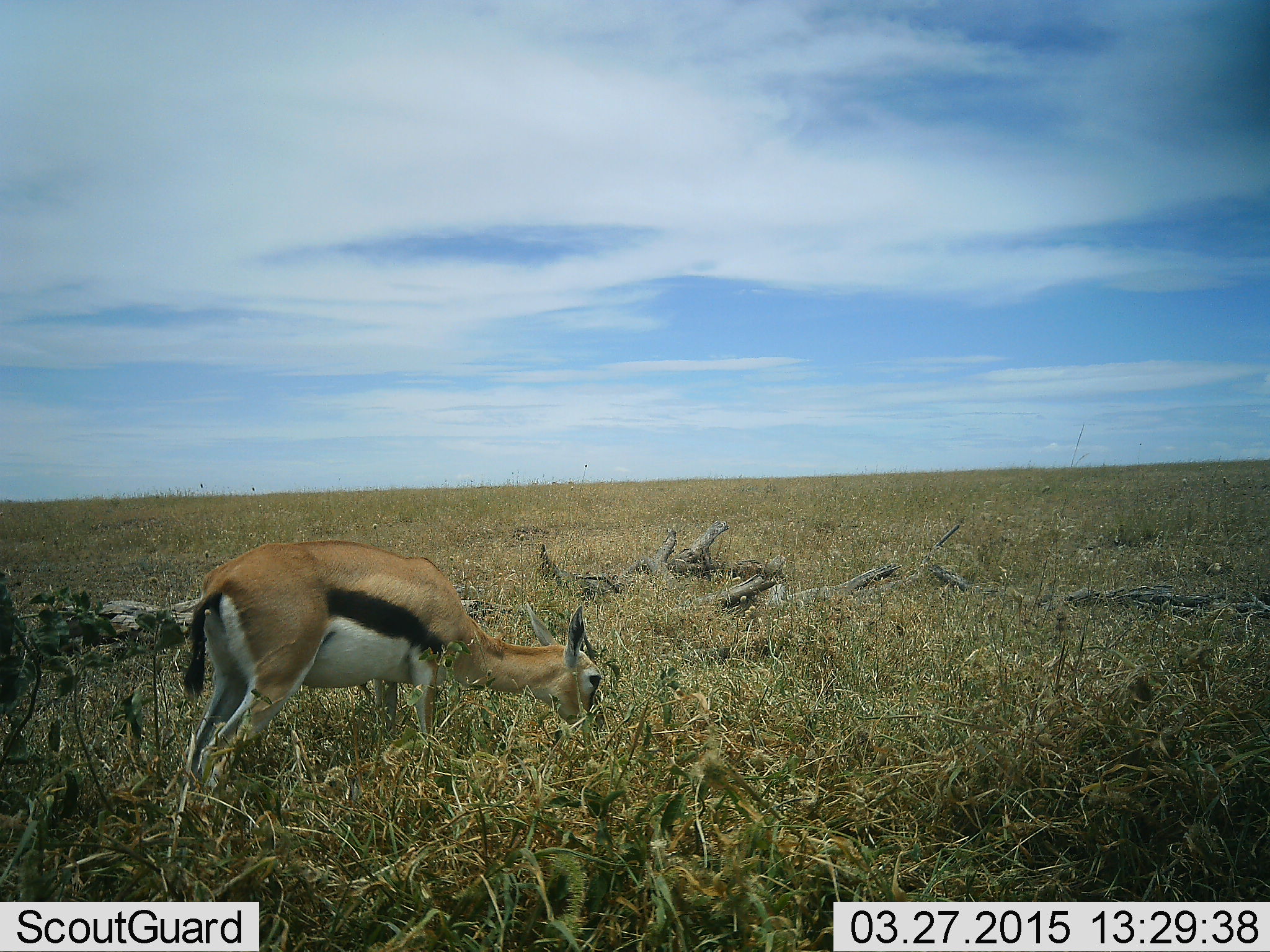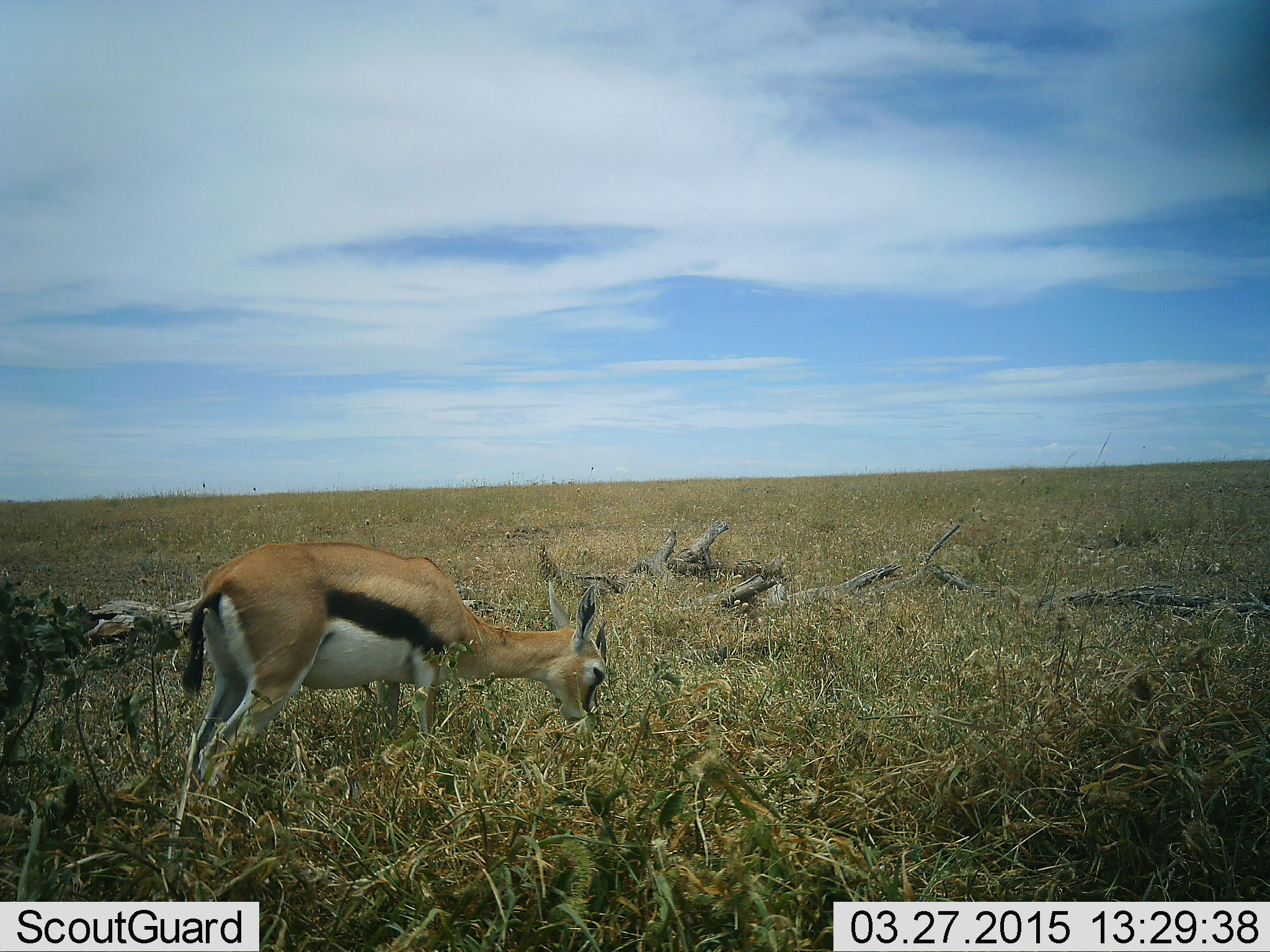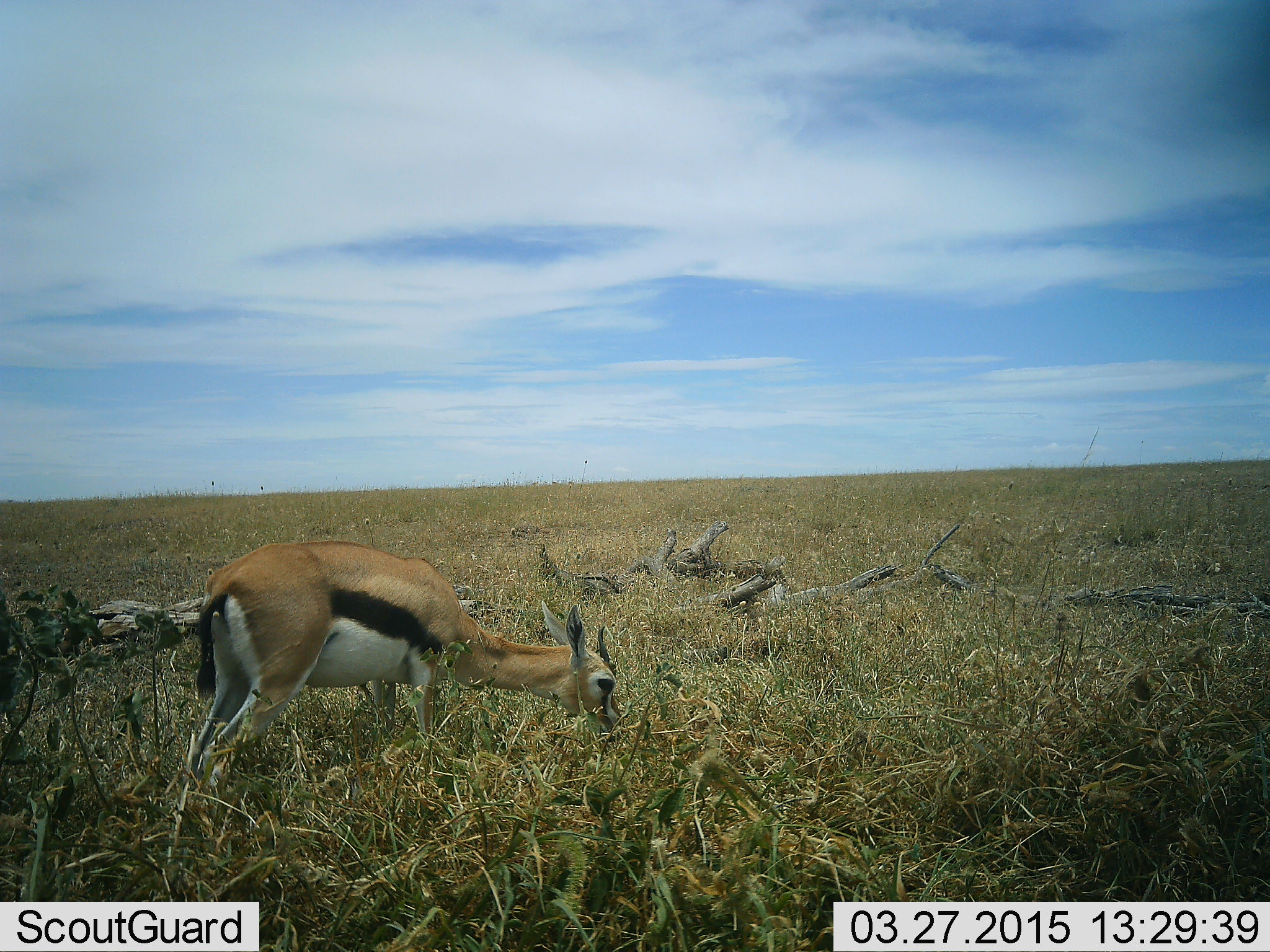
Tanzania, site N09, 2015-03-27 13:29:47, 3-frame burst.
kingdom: Animalia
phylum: Chordata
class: Mammalia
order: Artiodactyla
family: Bovidae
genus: Eudorcas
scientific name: Eudorcas thomsonii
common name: thomson's gazelle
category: gazellethomsons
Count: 1.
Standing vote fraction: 10%.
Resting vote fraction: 0%.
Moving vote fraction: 0%.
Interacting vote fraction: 0%.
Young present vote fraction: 0%.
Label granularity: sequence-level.